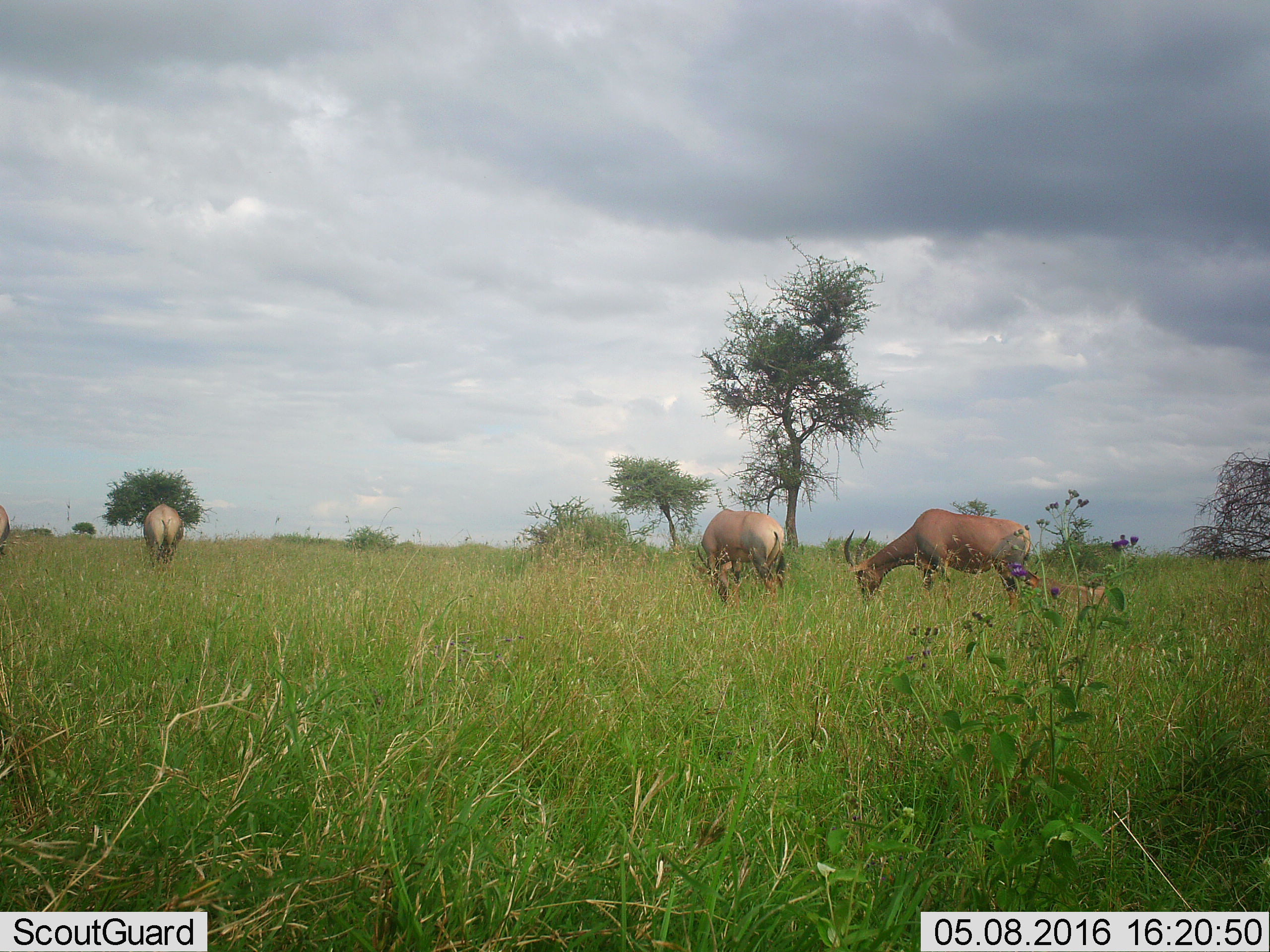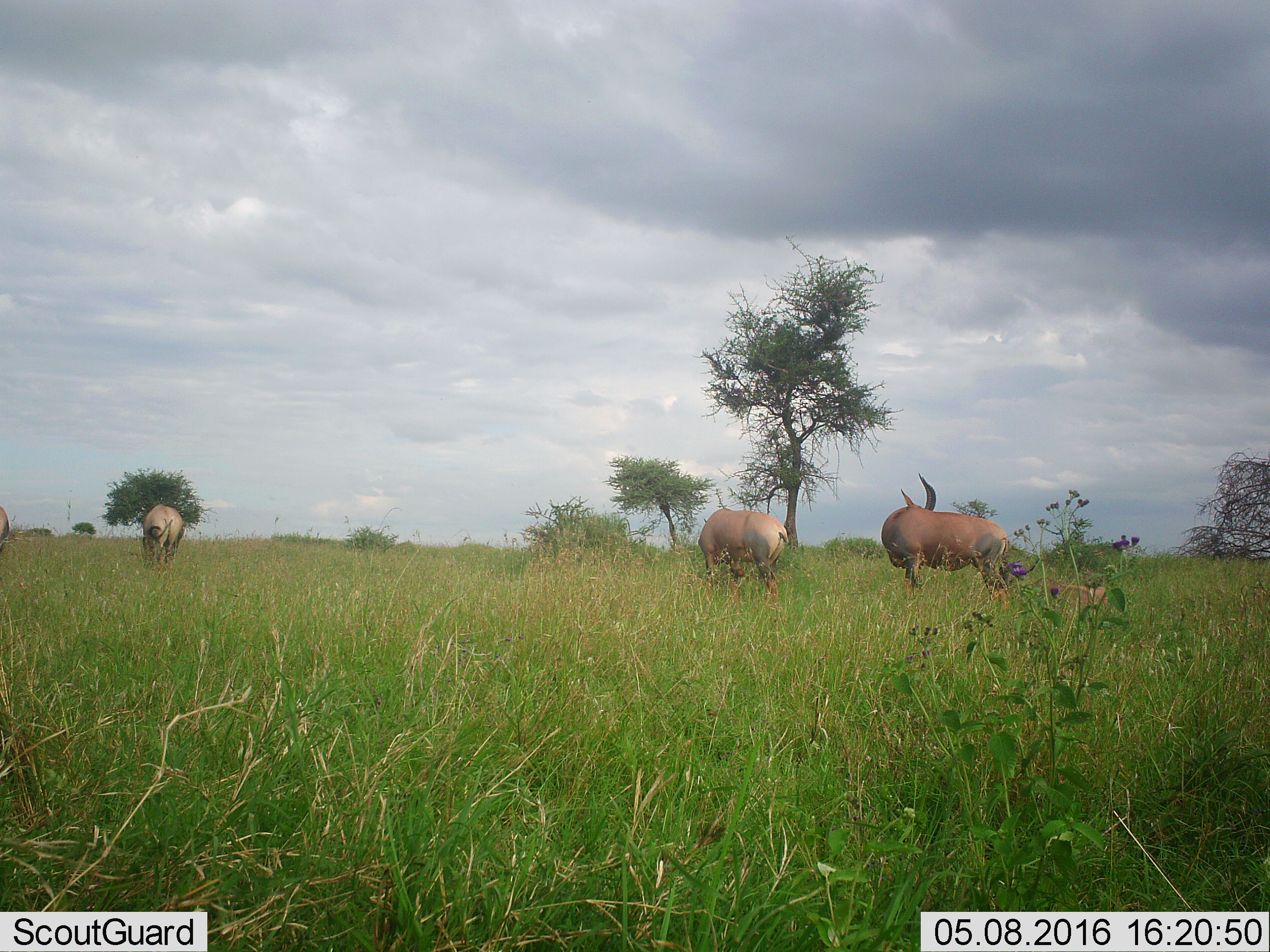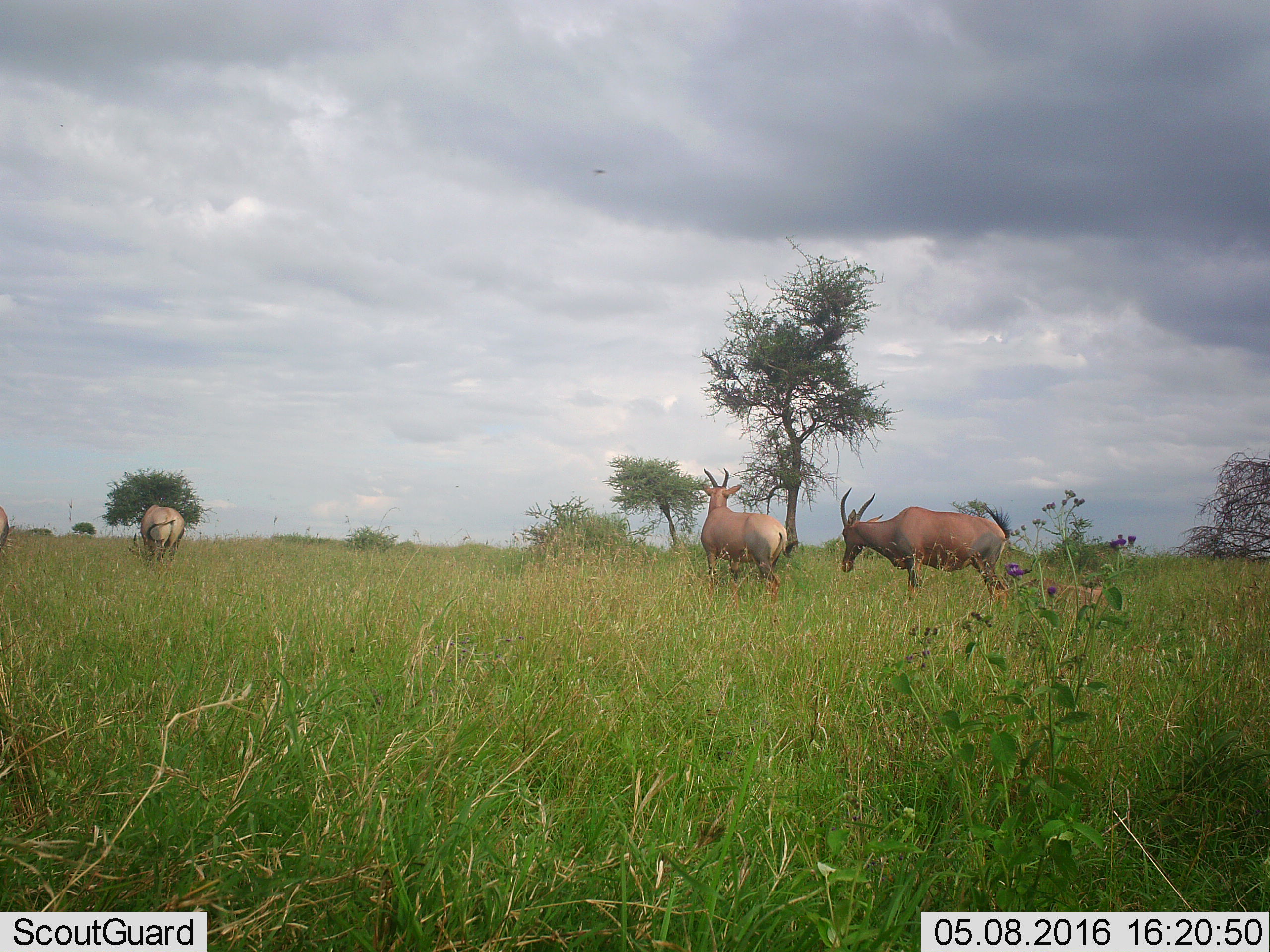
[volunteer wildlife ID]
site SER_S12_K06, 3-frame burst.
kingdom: Animalia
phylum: Chordata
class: Mammalia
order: Artiodactyla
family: Bovidae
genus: Damaliscus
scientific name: Damaliscus lunatus jimela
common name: topi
Topi (Damaliscus lunatus jimela), count 5. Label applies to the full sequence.